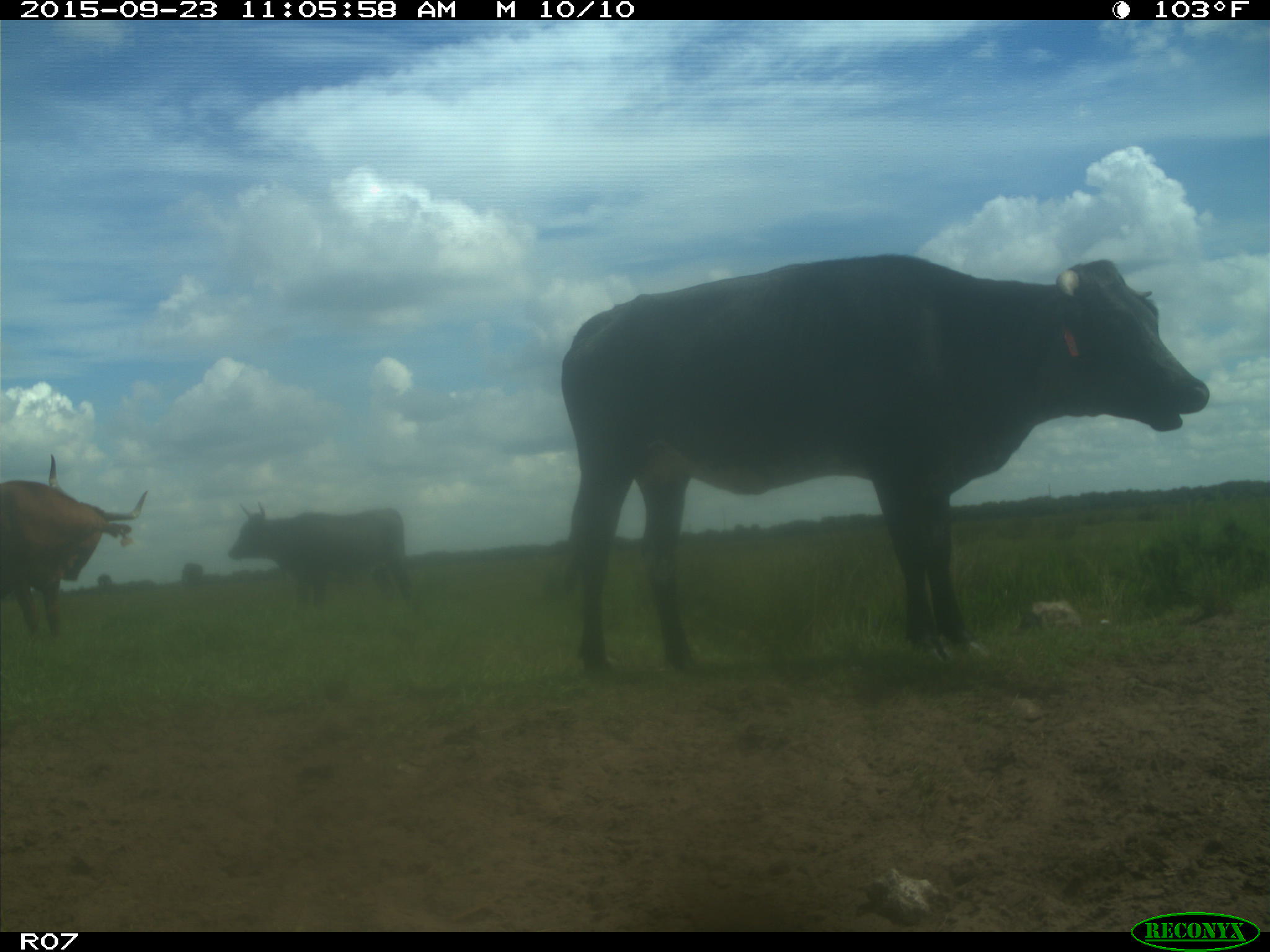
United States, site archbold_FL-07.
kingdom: Animalia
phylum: Chordata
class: Mammalia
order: Artiodactyla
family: Bovidae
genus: Bos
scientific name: Bos taurus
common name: domestic cow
Bos taurus (domestic cow).